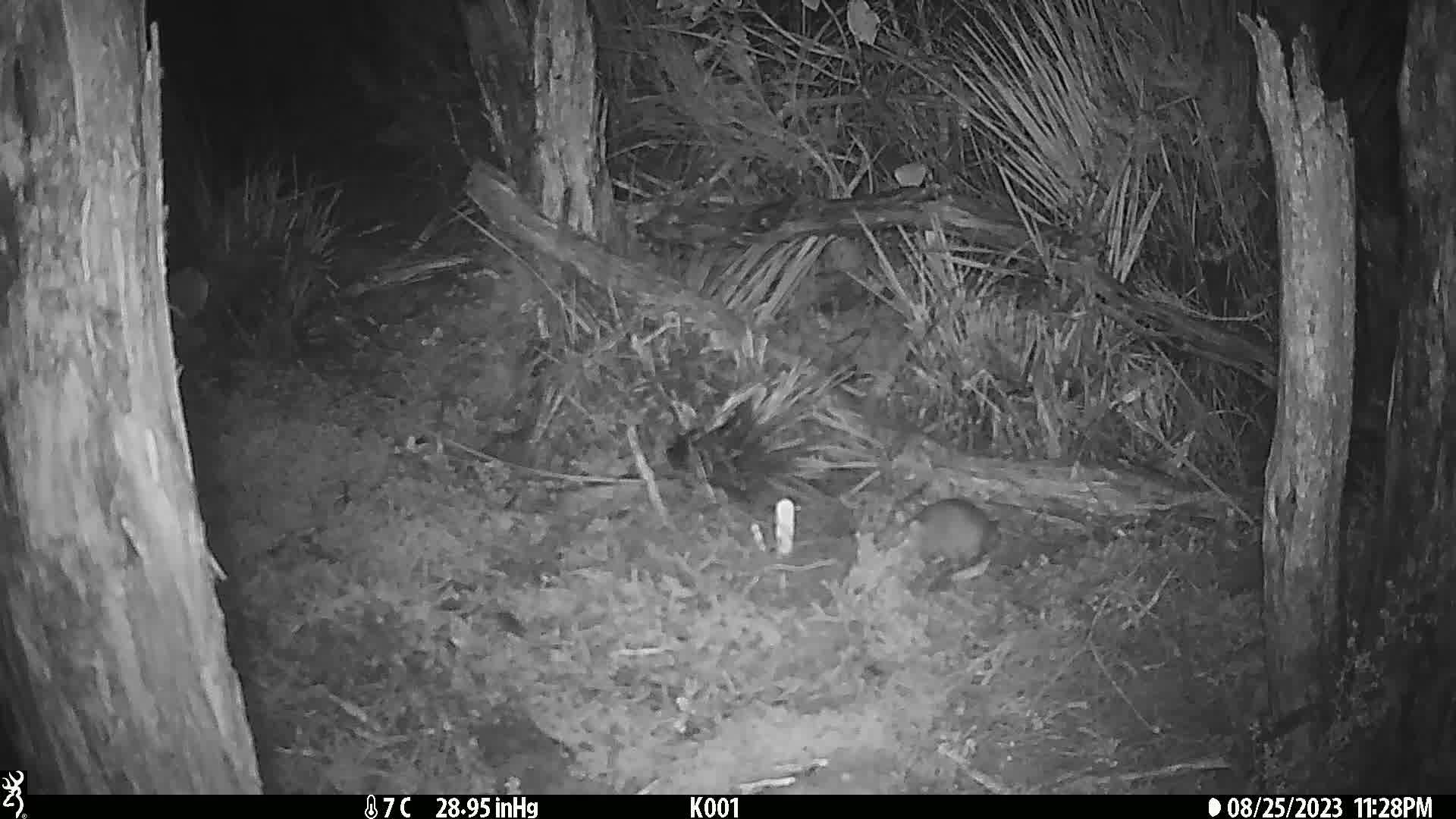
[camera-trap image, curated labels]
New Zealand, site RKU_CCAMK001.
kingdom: Animalia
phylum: Chordata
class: Mammalia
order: Rodentia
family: Muridae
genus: Rattus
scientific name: Rattus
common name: rat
Rat (Rattus).